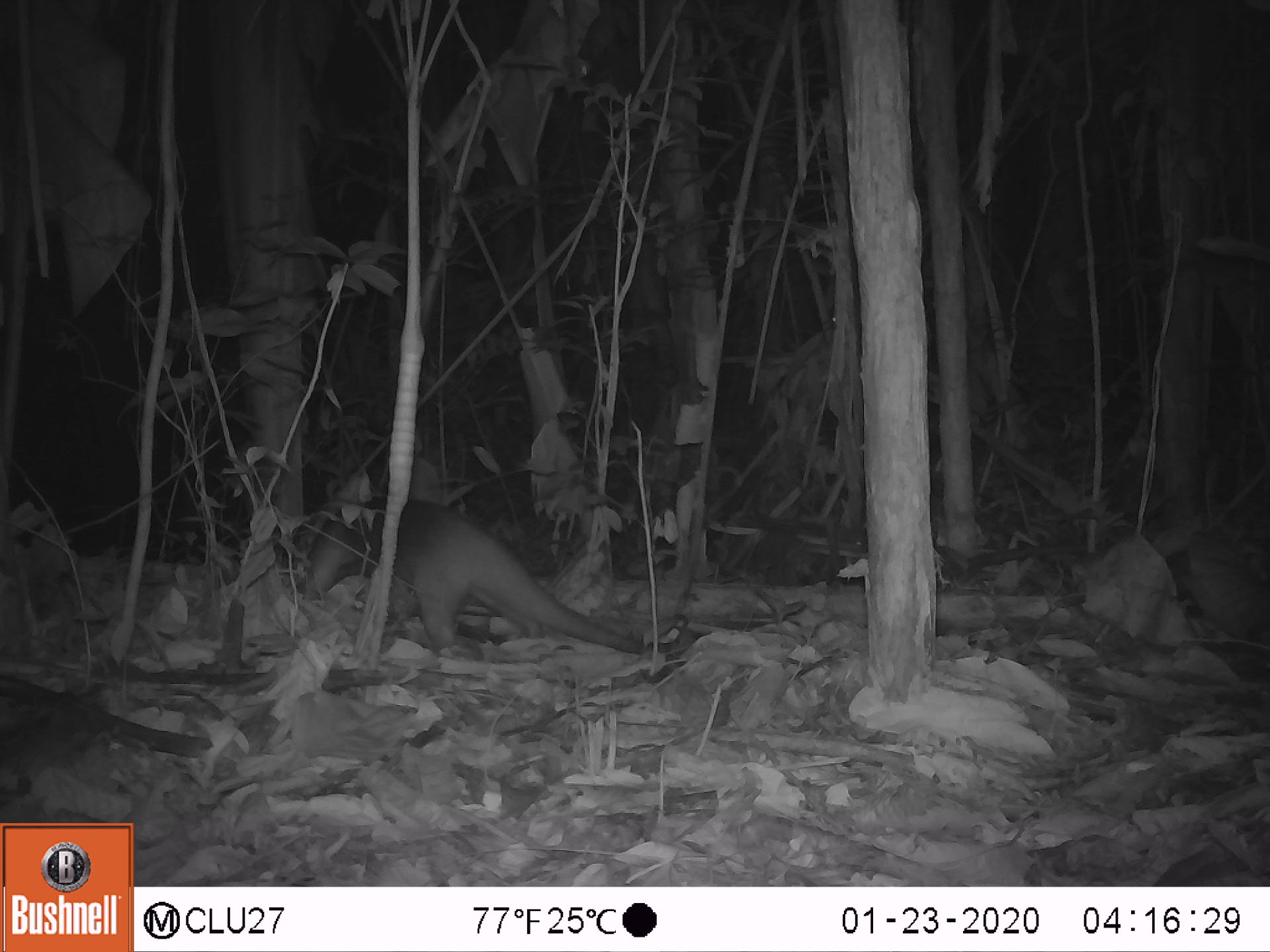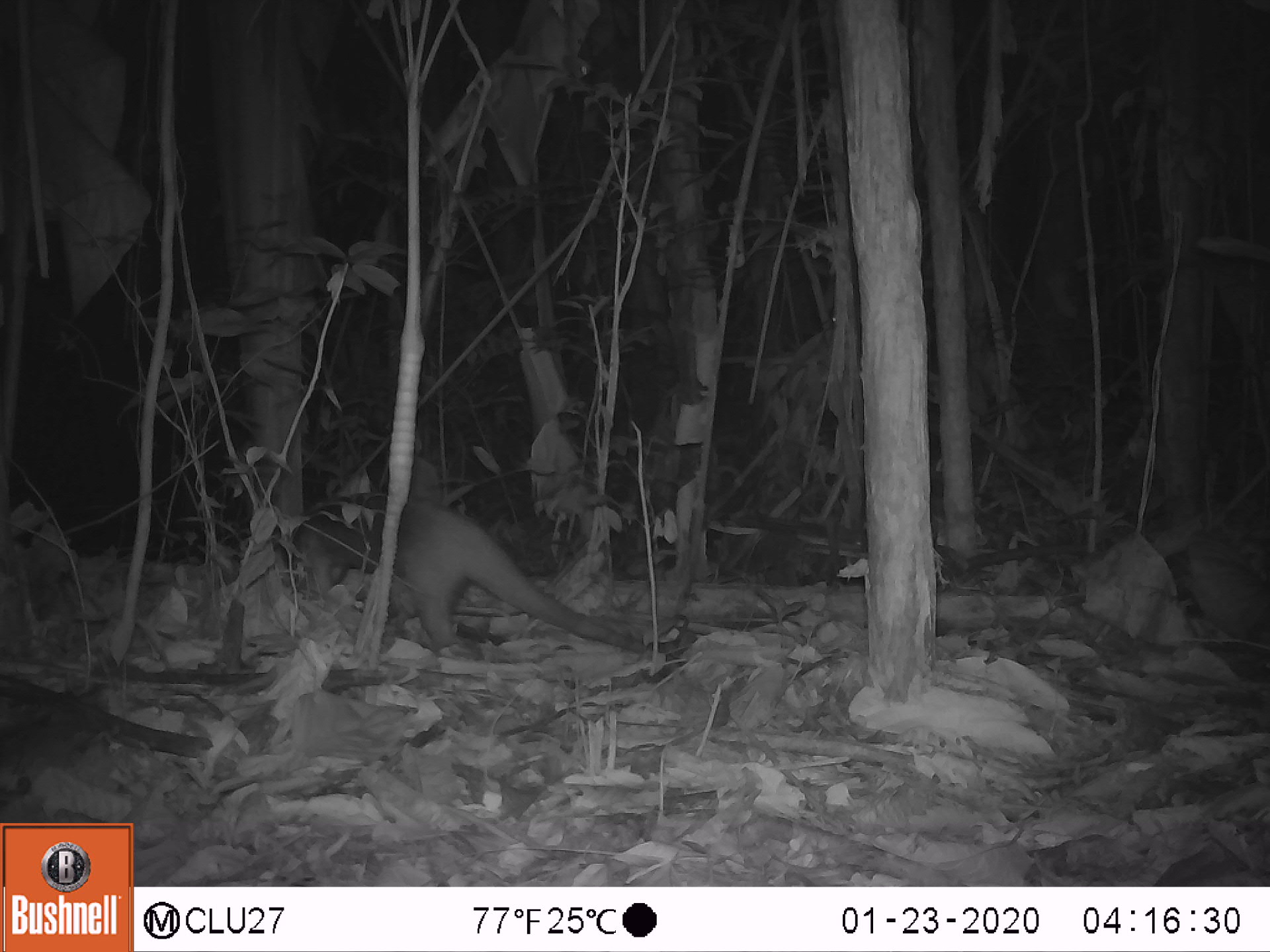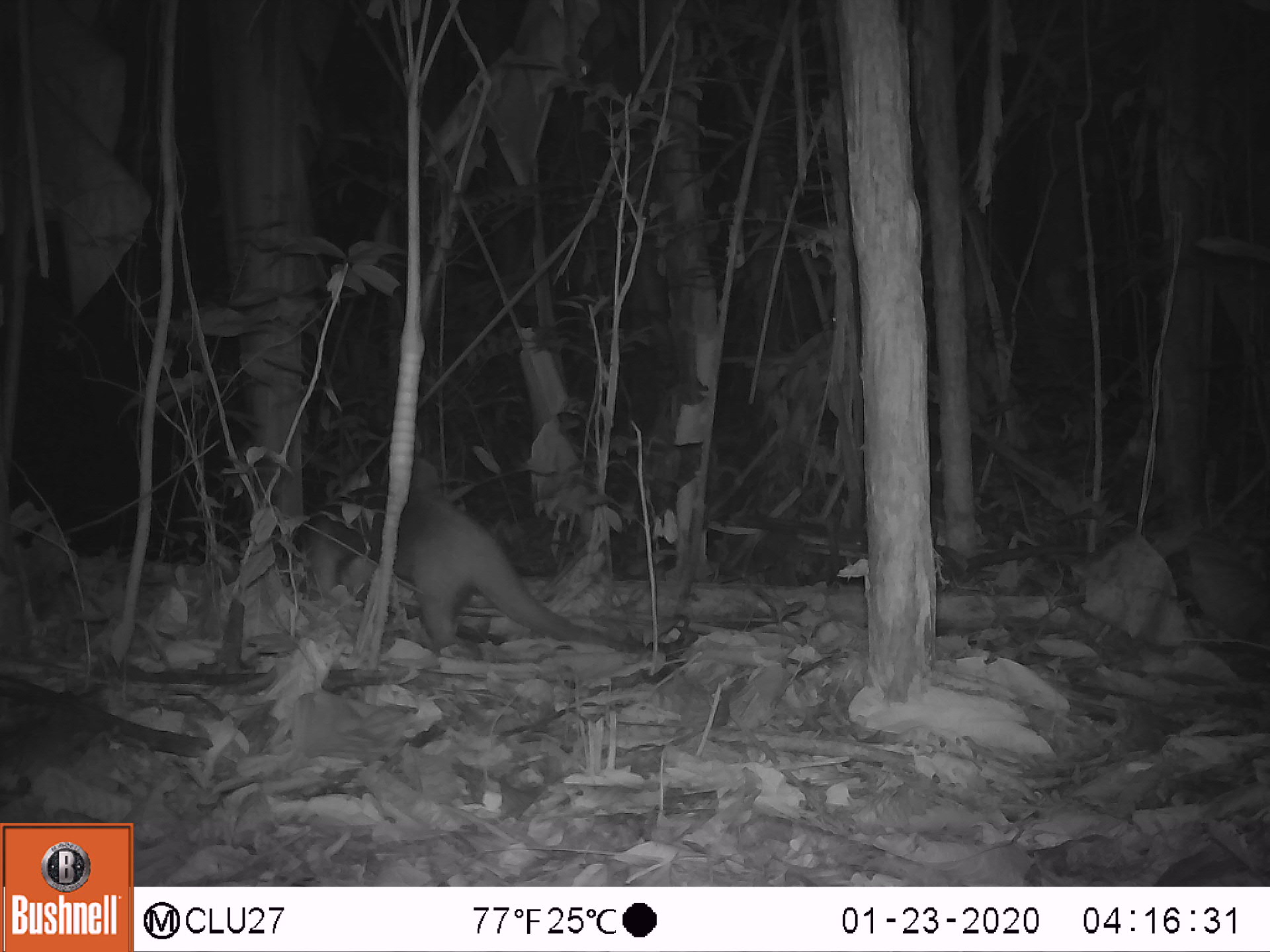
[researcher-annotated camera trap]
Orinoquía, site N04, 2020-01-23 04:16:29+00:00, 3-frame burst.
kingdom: Animalia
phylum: Chordata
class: Mammalia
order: Pilosa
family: Myrmecophagidae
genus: Tamandua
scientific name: Tamandua tetradactyla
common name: southern tamandua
Southern tamandua (Tamandua tetradactyla).